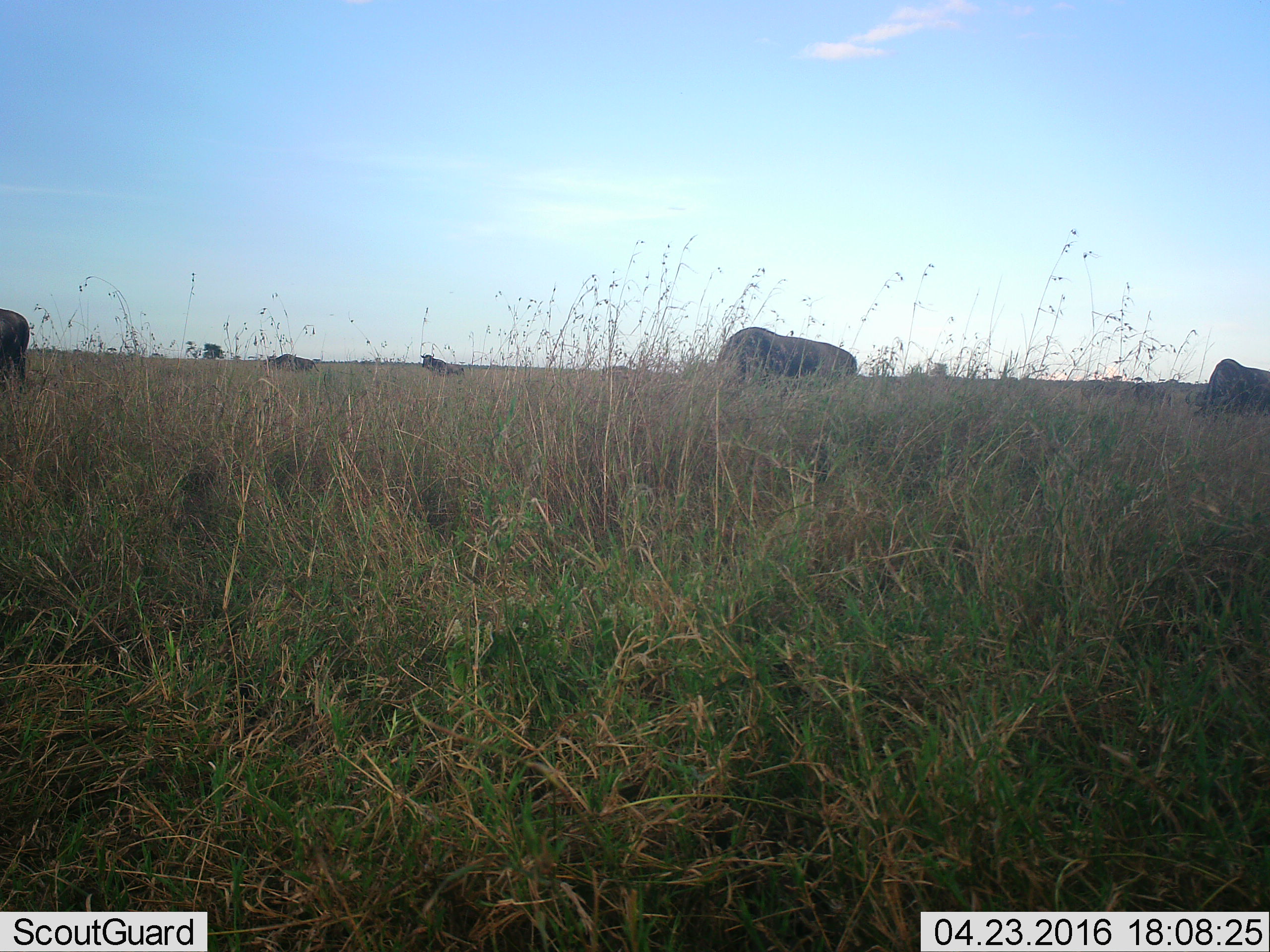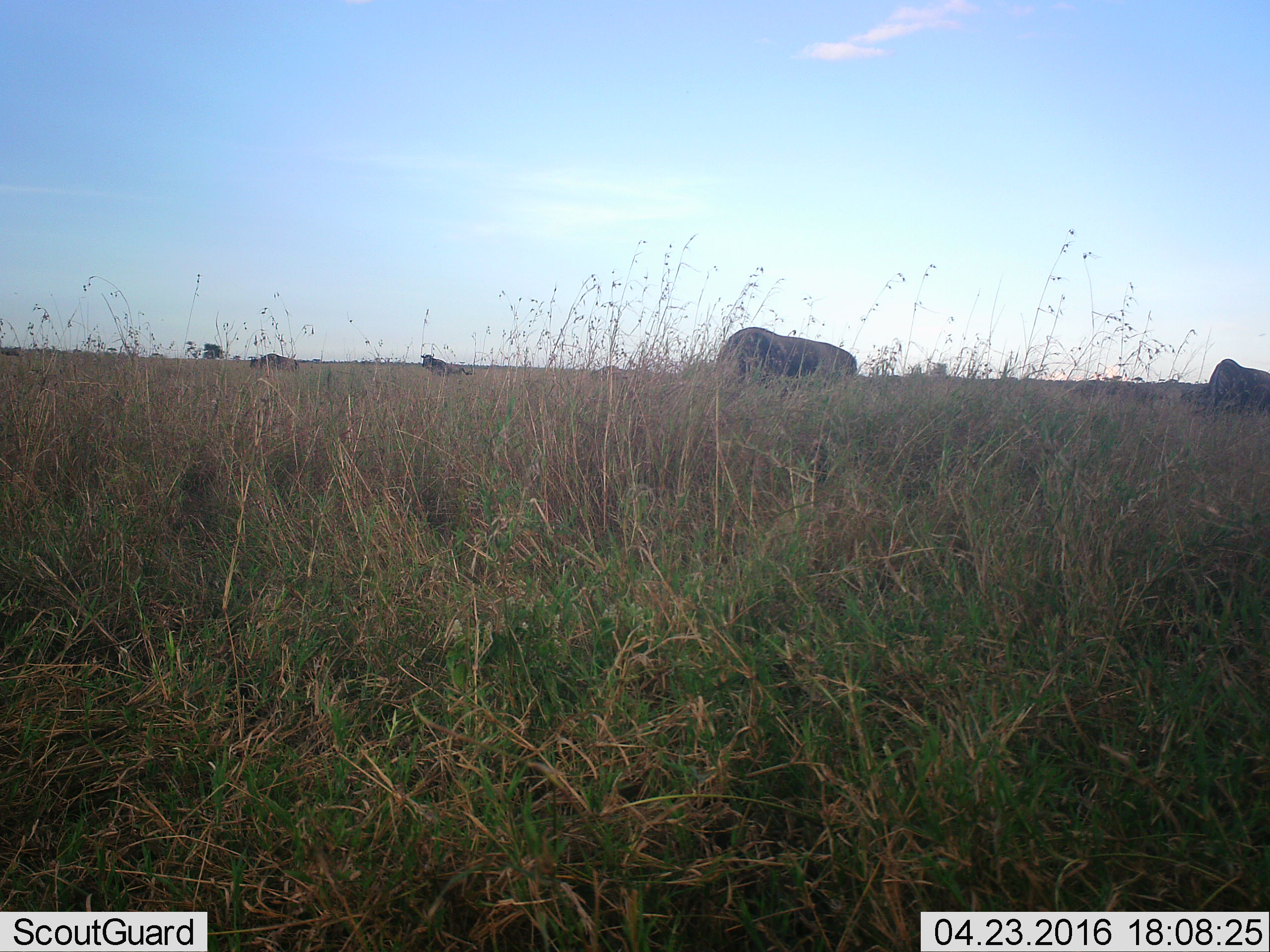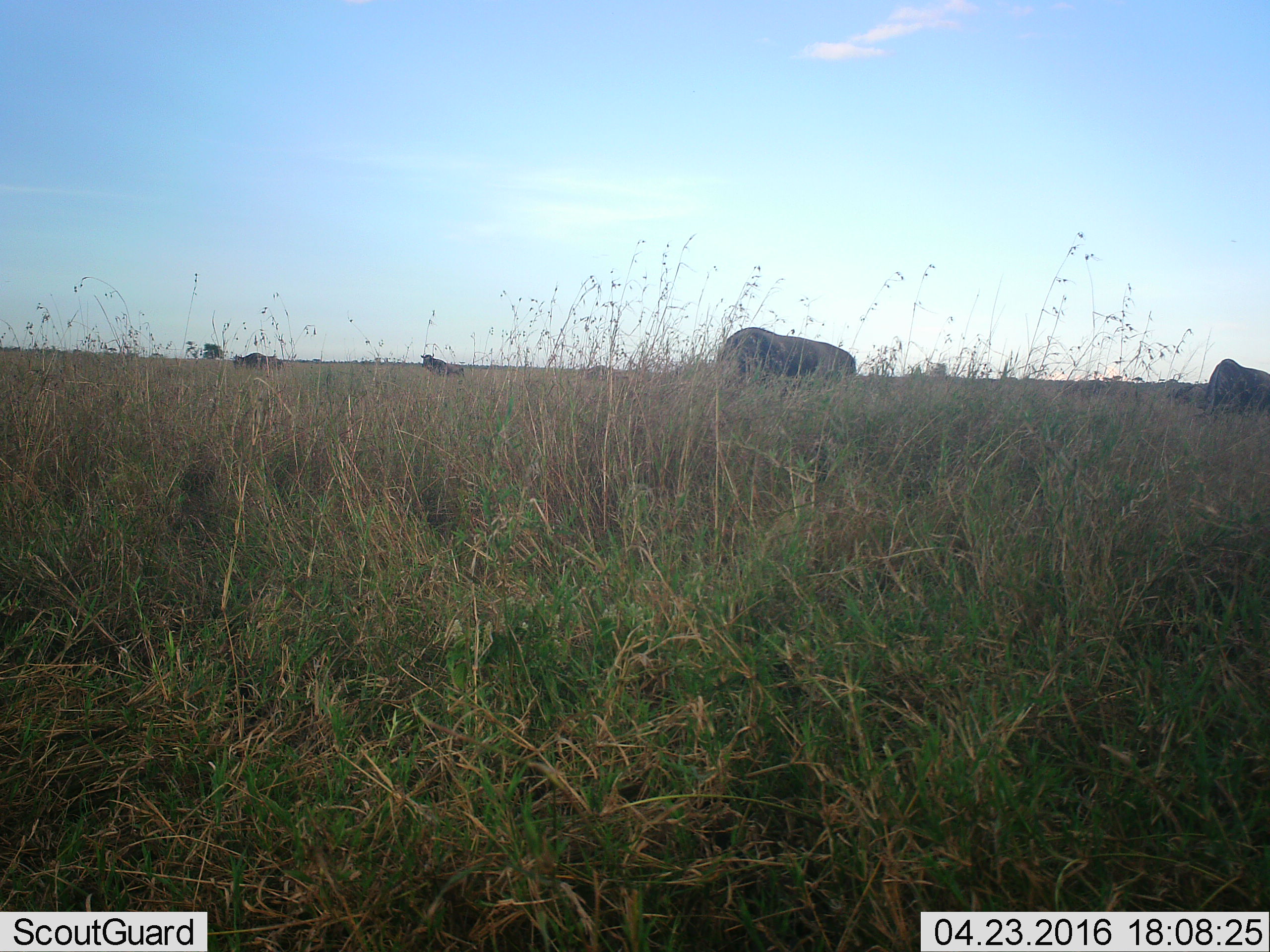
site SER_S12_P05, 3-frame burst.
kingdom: Animalia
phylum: Chordata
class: Mammalia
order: Artiodactyla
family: Bovidae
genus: Connochaetes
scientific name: Connochaetes taurinus taurinus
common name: blue wildebeest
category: wildebeestblue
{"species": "wildebeestblue (blue wildebeest) (Connochaetes taurinus taurinus)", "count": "6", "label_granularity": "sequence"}